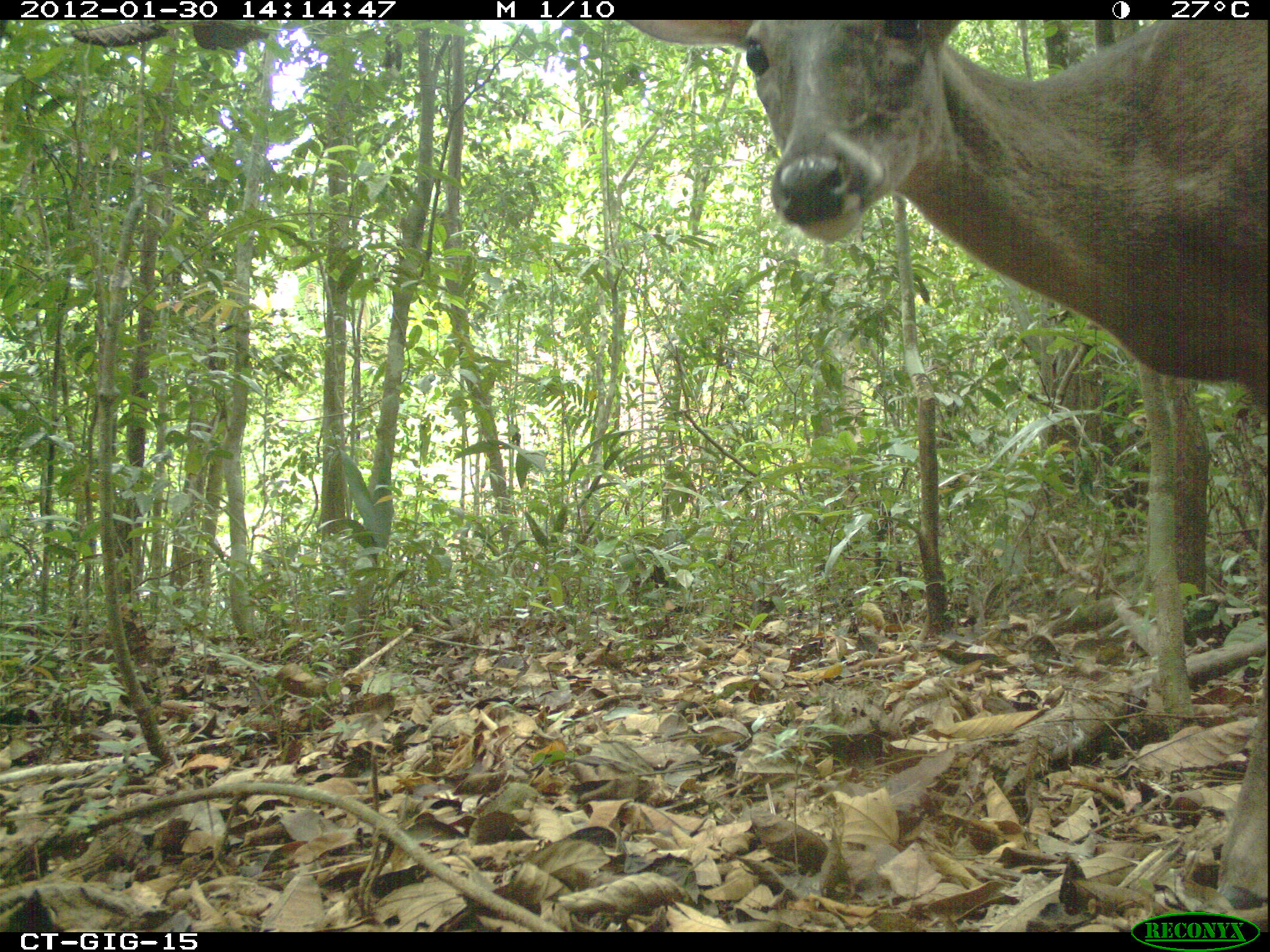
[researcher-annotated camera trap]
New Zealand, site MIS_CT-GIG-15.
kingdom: Animalia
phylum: Chordata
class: Mammalia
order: Artiodactyla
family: Cervidae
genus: Odocoileus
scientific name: Odocoileus virginianus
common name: white-tailed deer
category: white tailed deer